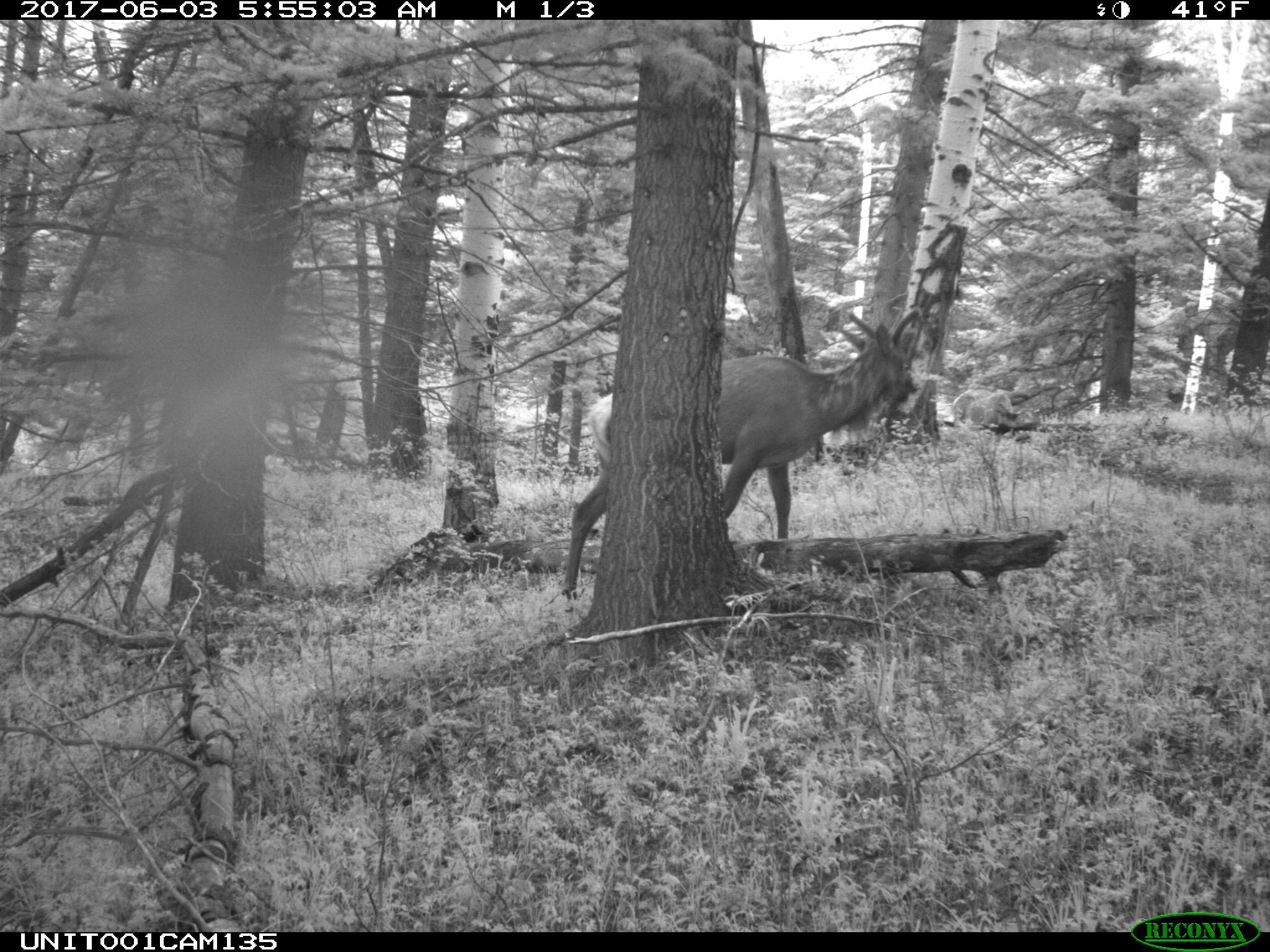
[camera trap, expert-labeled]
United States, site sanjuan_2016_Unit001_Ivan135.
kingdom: Animalia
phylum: Chordata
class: Mammalia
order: Artiodactyla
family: Cervidae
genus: Cervus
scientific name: Cervus elaphus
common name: red deer